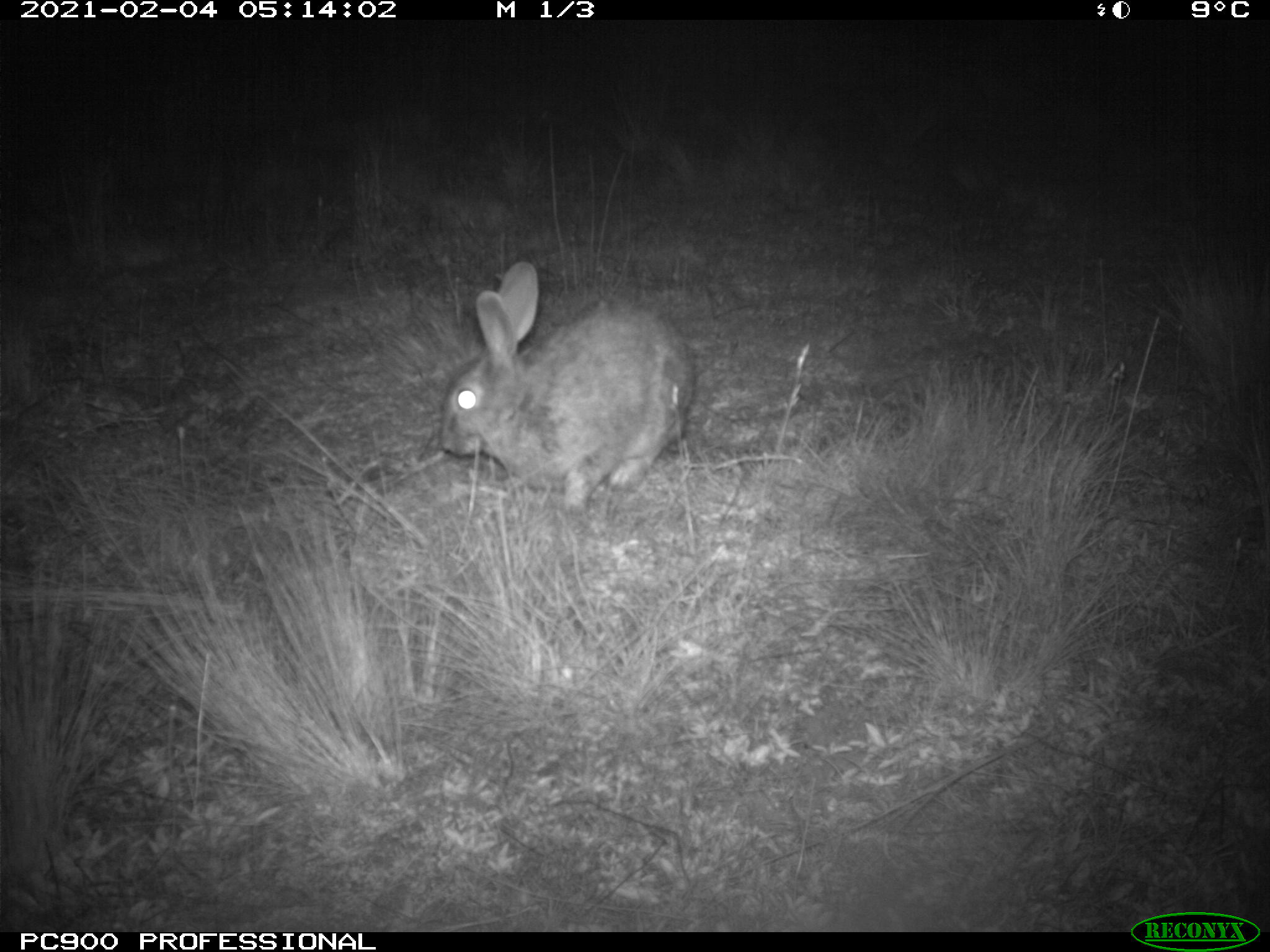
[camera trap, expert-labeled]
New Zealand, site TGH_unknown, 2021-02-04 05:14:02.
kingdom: Animalia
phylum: Chordata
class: Mammalia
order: Lagomorpha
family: Leporidae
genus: Oryctolagus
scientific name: Oryctolagus cuniculus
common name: european rabbit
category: rabbit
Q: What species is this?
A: Rabbit (european rabbit) (Oryctolagus cuniculus).